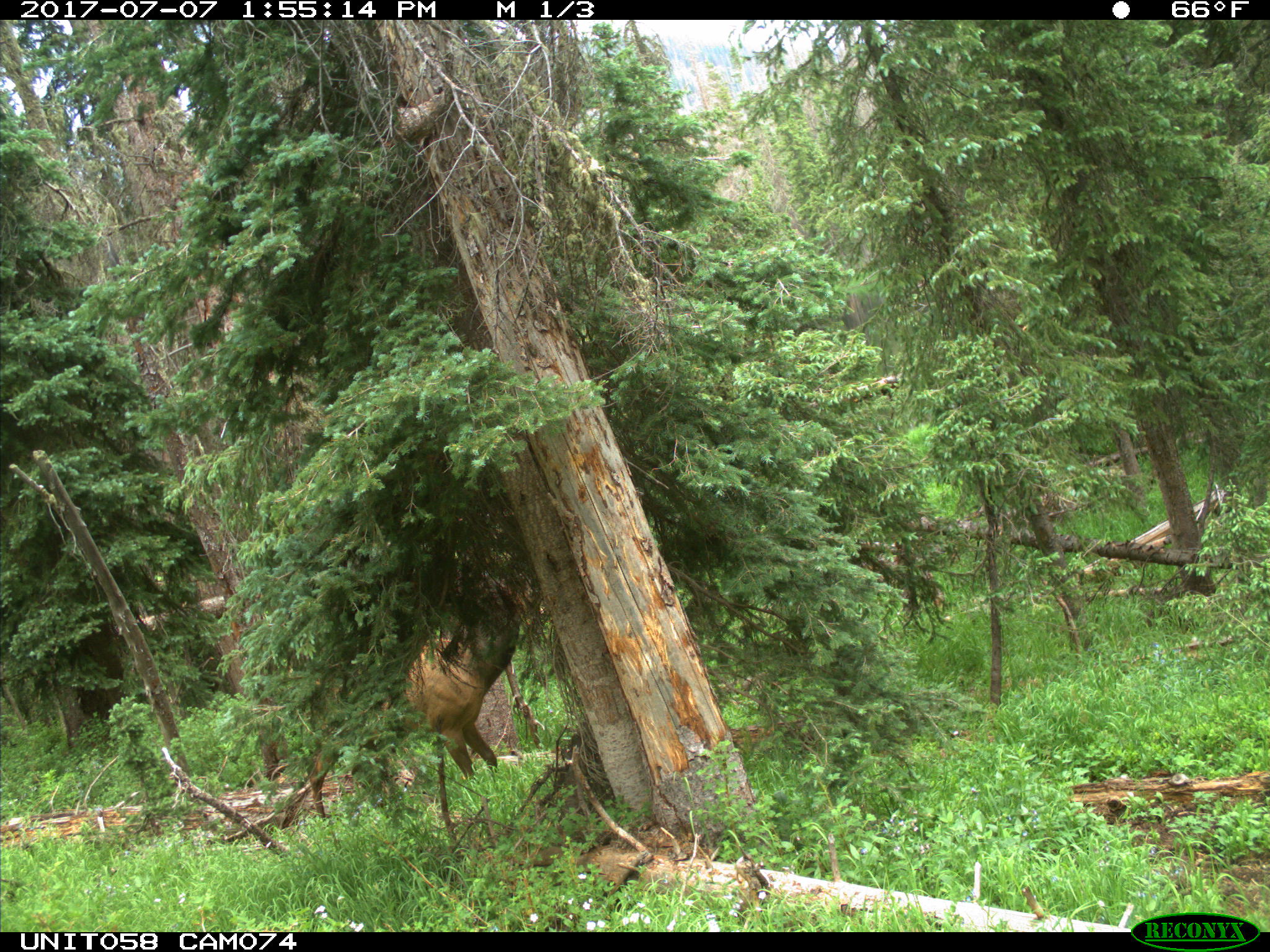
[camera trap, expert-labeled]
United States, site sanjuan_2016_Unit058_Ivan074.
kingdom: Animalia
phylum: Chordata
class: Mammalia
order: Artiodactyla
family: Cervidae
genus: Cervus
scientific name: Cervus elaphus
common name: red deer